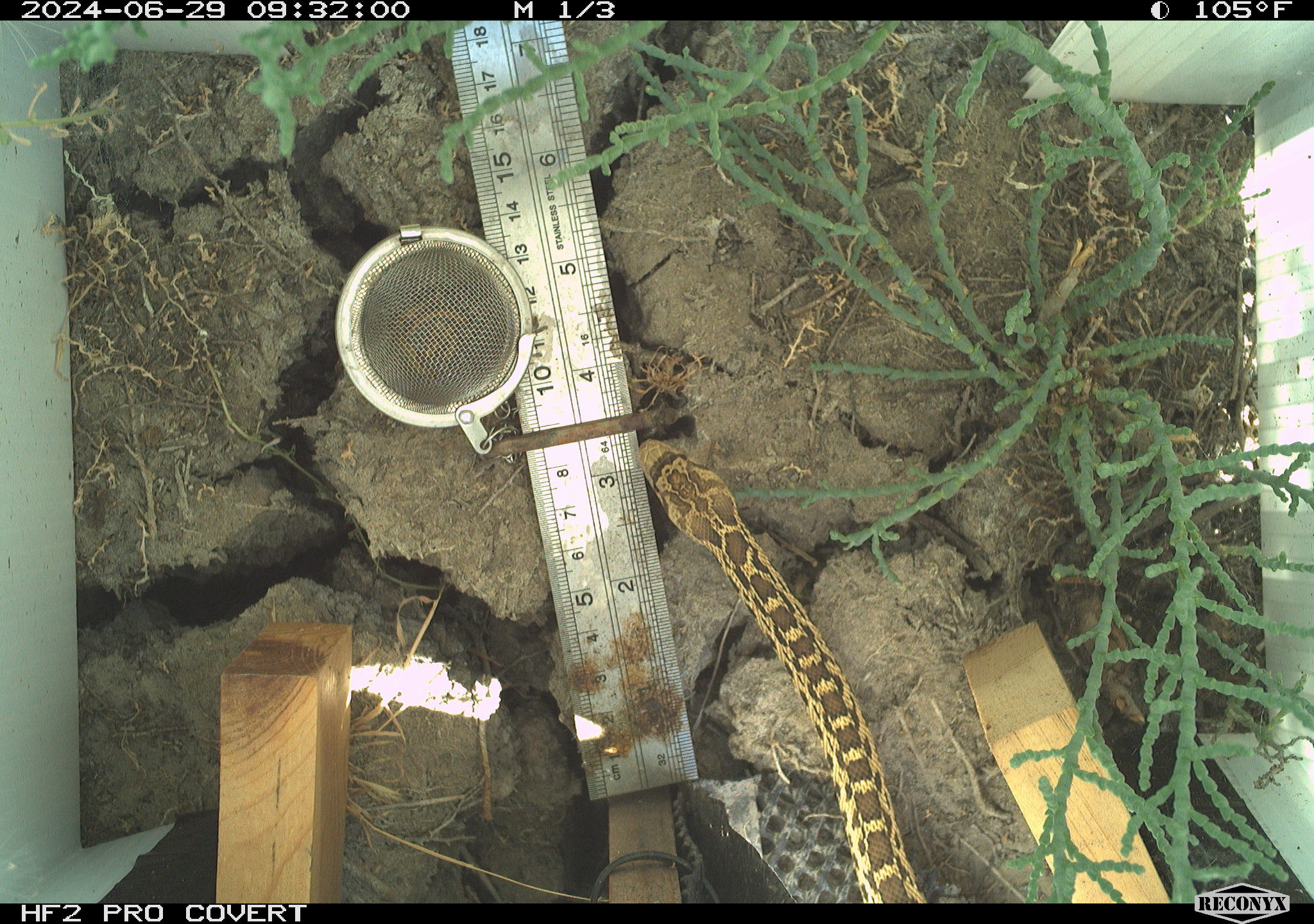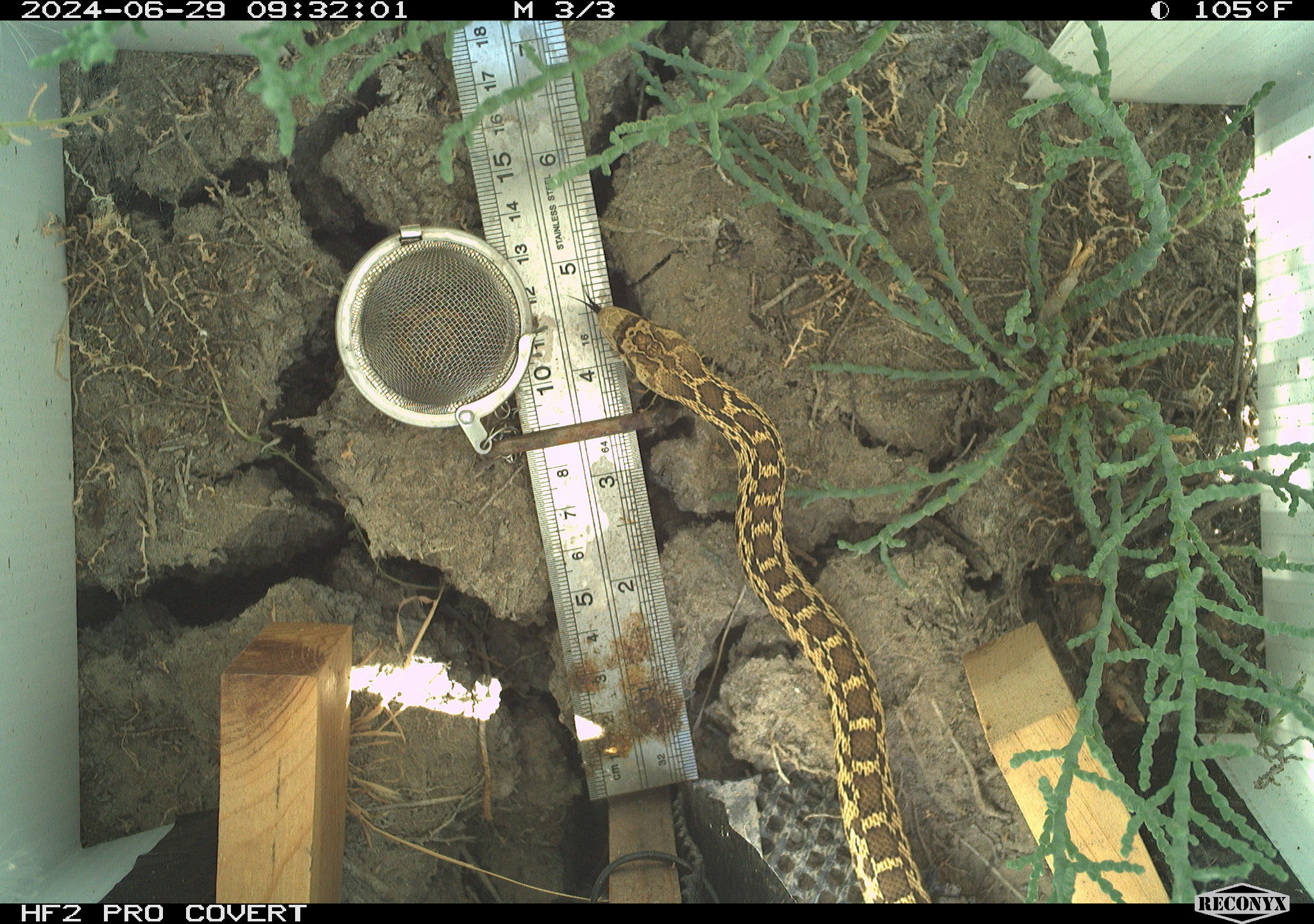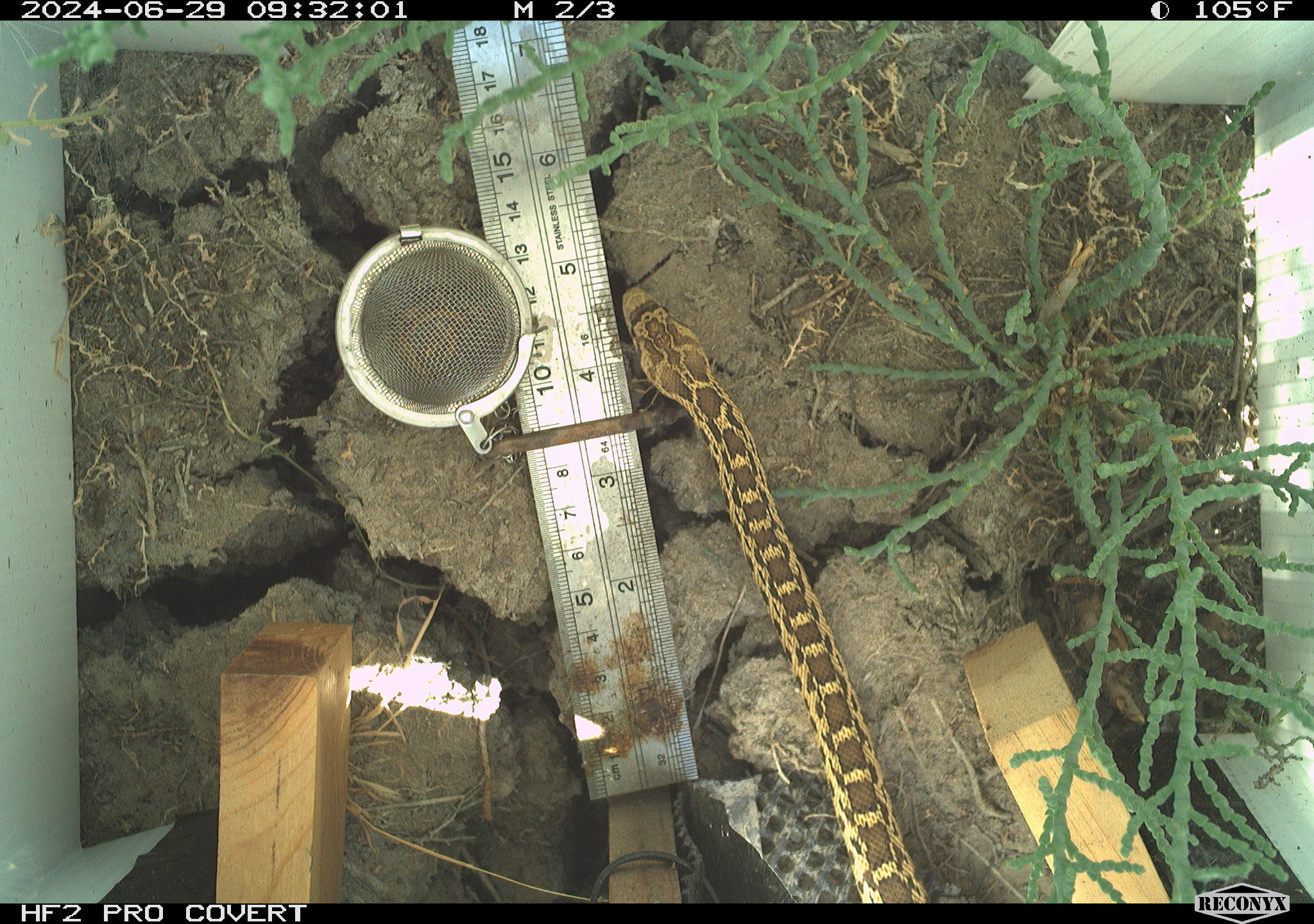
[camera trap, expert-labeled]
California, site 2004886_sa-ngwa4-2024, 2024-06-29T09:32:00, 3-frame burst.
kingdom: Animalia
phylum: Chordata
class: Reptilia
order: Squamata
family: Colubridae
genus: Pituophis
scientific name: Pituophis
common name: bullsnakes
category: pituophis species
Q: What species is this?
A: Pituophis species (bullsnakes) (Pituophis).